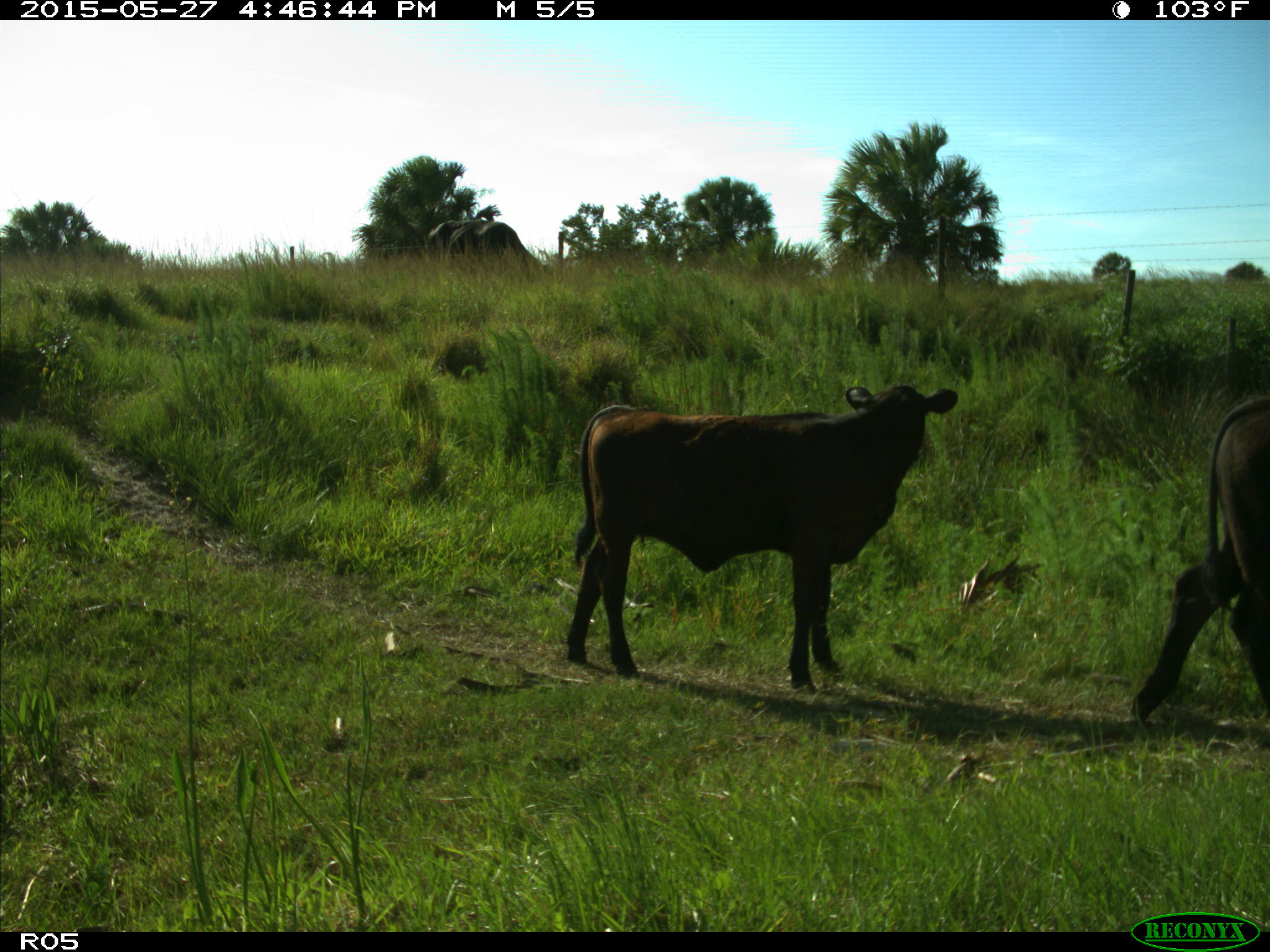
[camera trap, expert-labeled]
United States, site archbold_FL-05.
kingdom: Animalia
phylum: Chordata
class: Mammalia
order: Artiodactyla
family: Bovidae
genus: Bos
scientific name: Bos taurus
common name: domestic cow